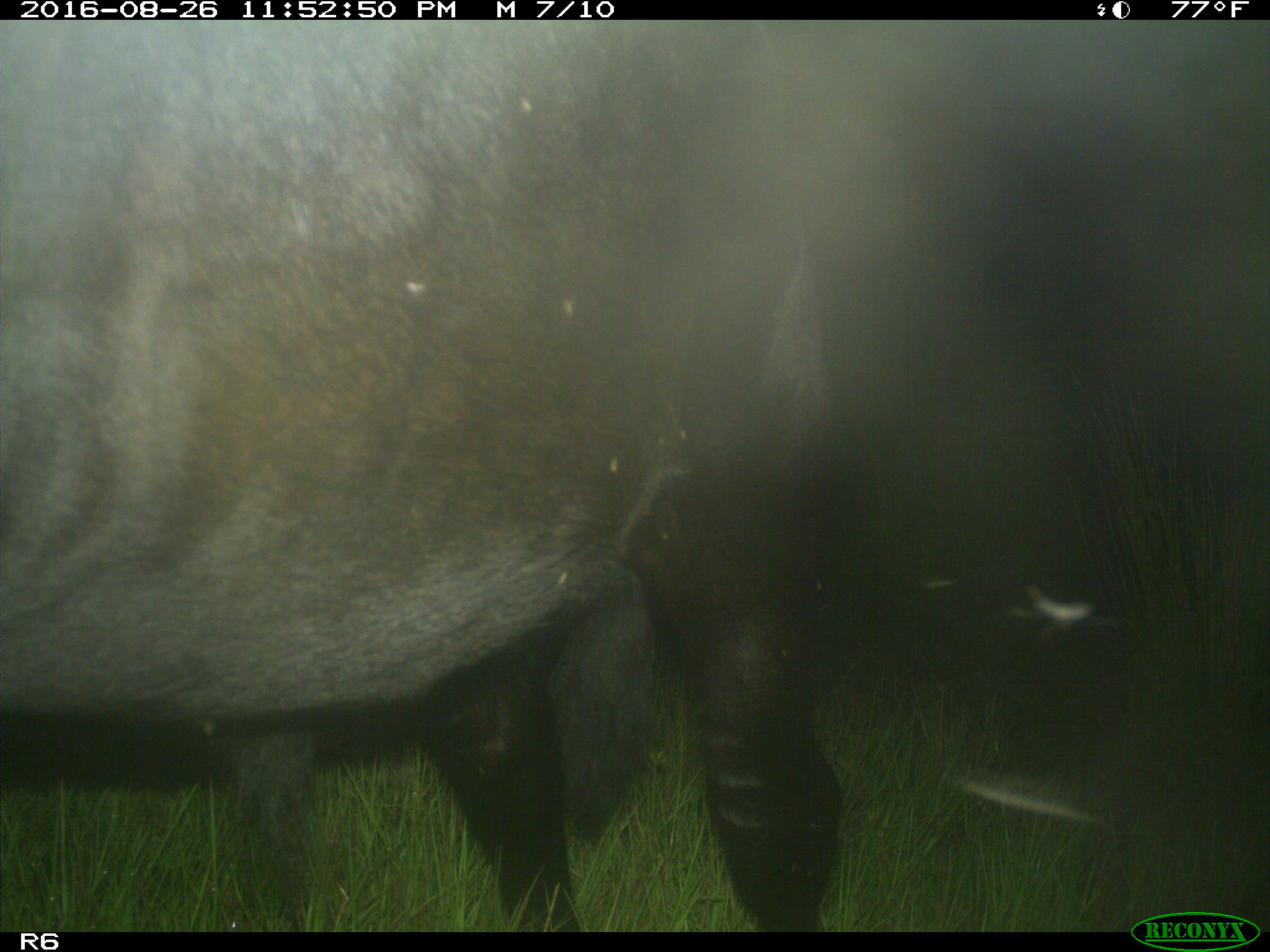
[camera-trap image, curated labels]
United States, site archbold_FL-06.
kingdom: Animalia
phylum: Chordata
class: Mammalia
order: Artiodactyla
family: Bovidae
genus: Bos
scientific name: Bos taurus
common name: domestic cow